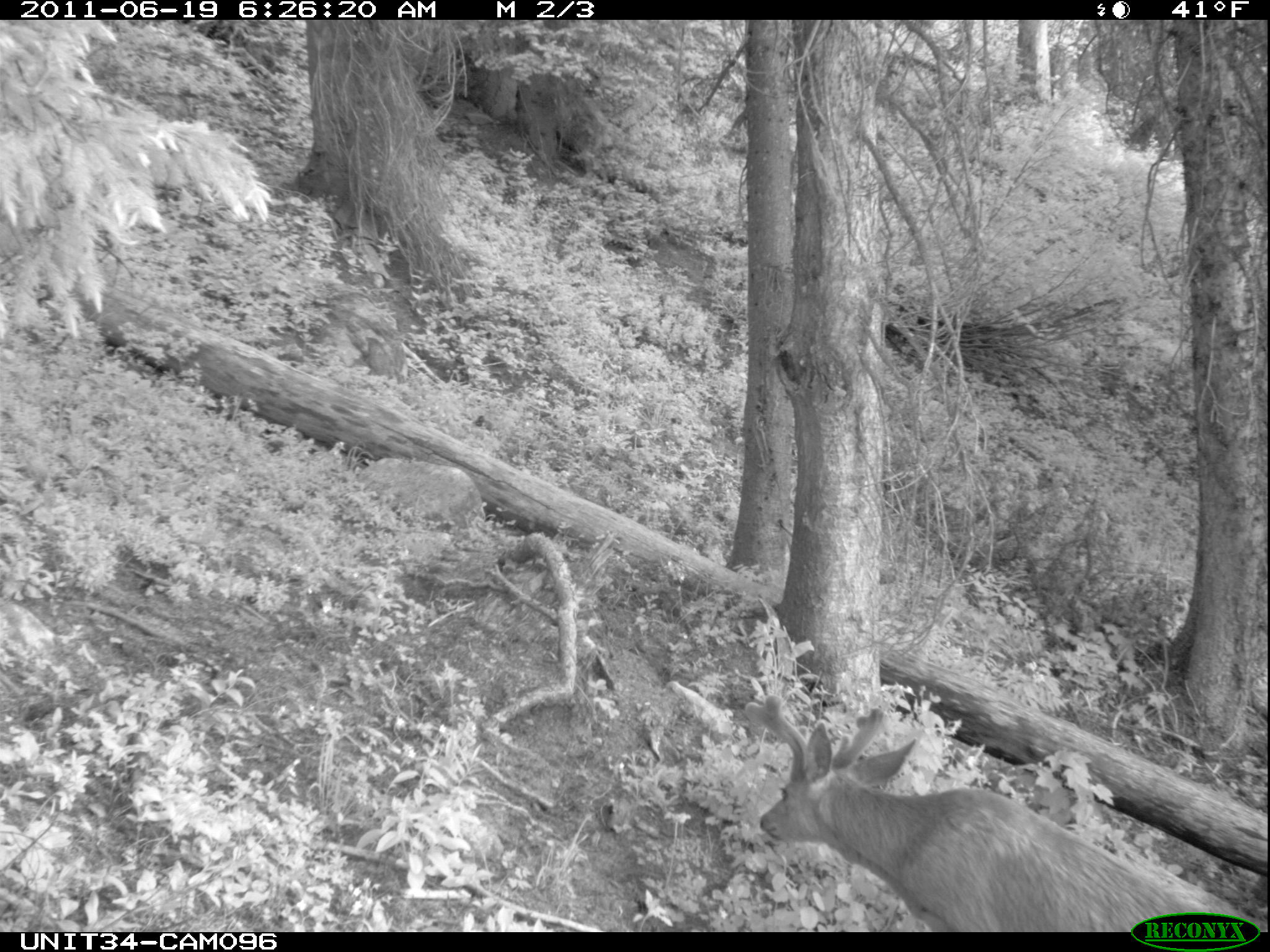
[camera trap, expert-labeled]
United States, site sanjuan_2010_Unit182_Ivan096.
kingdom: Animalia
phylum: Chordata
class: Mammalia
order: Artiodactyla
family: Cervidae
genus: Odocoileus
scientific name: Odocoileus hemionus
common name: mule deer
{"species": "Odocoileus hemionus (mule deer)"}